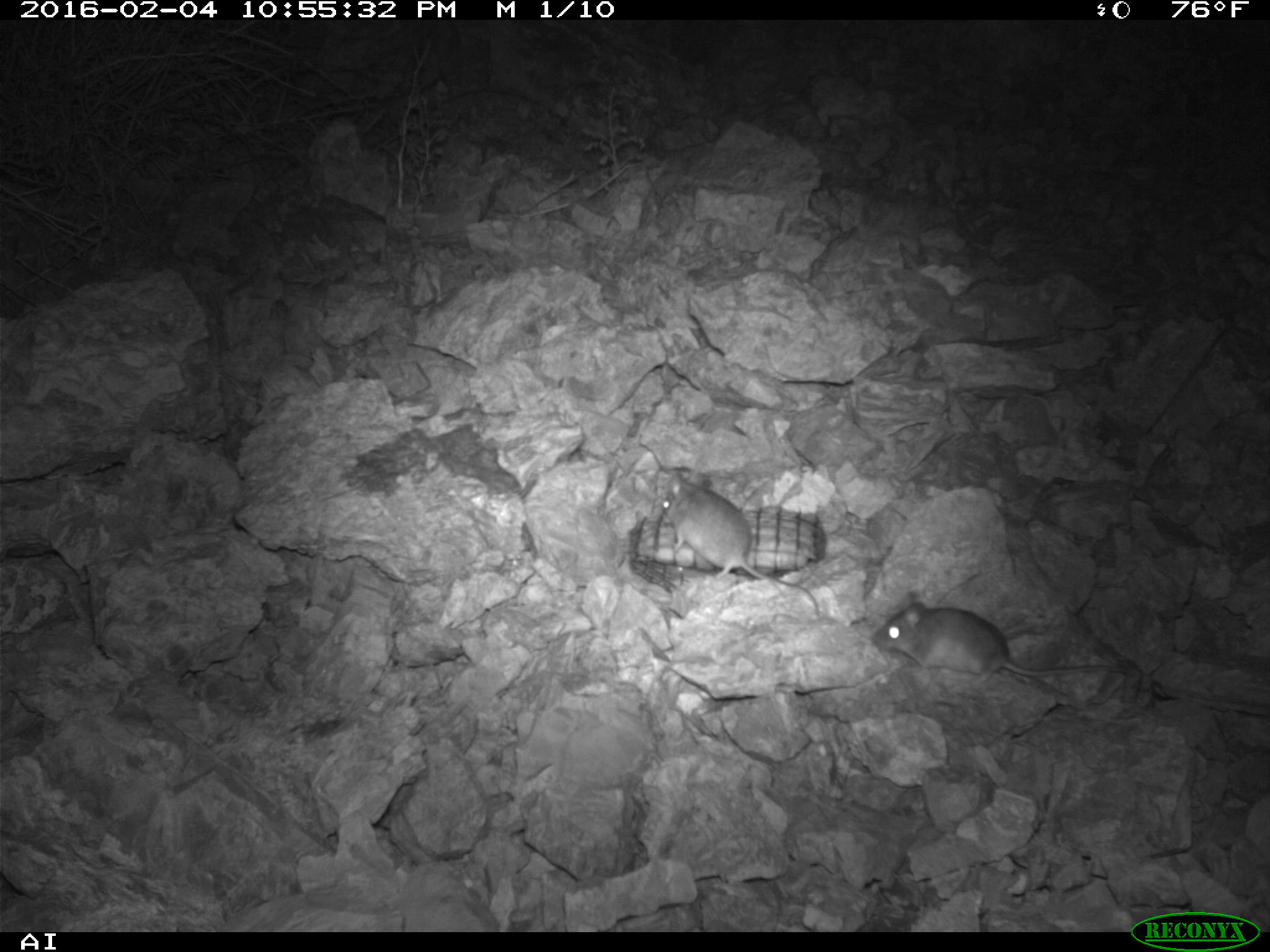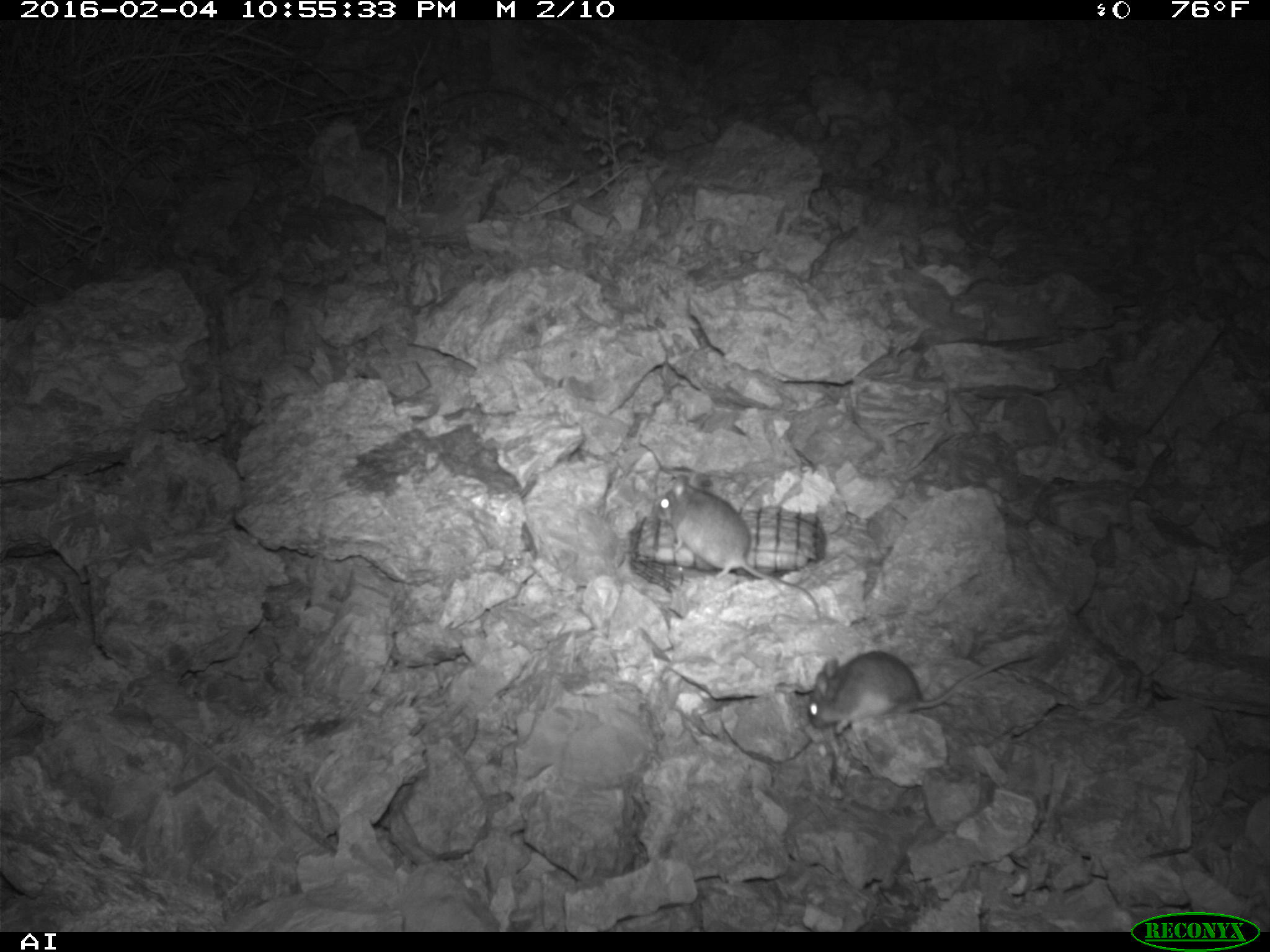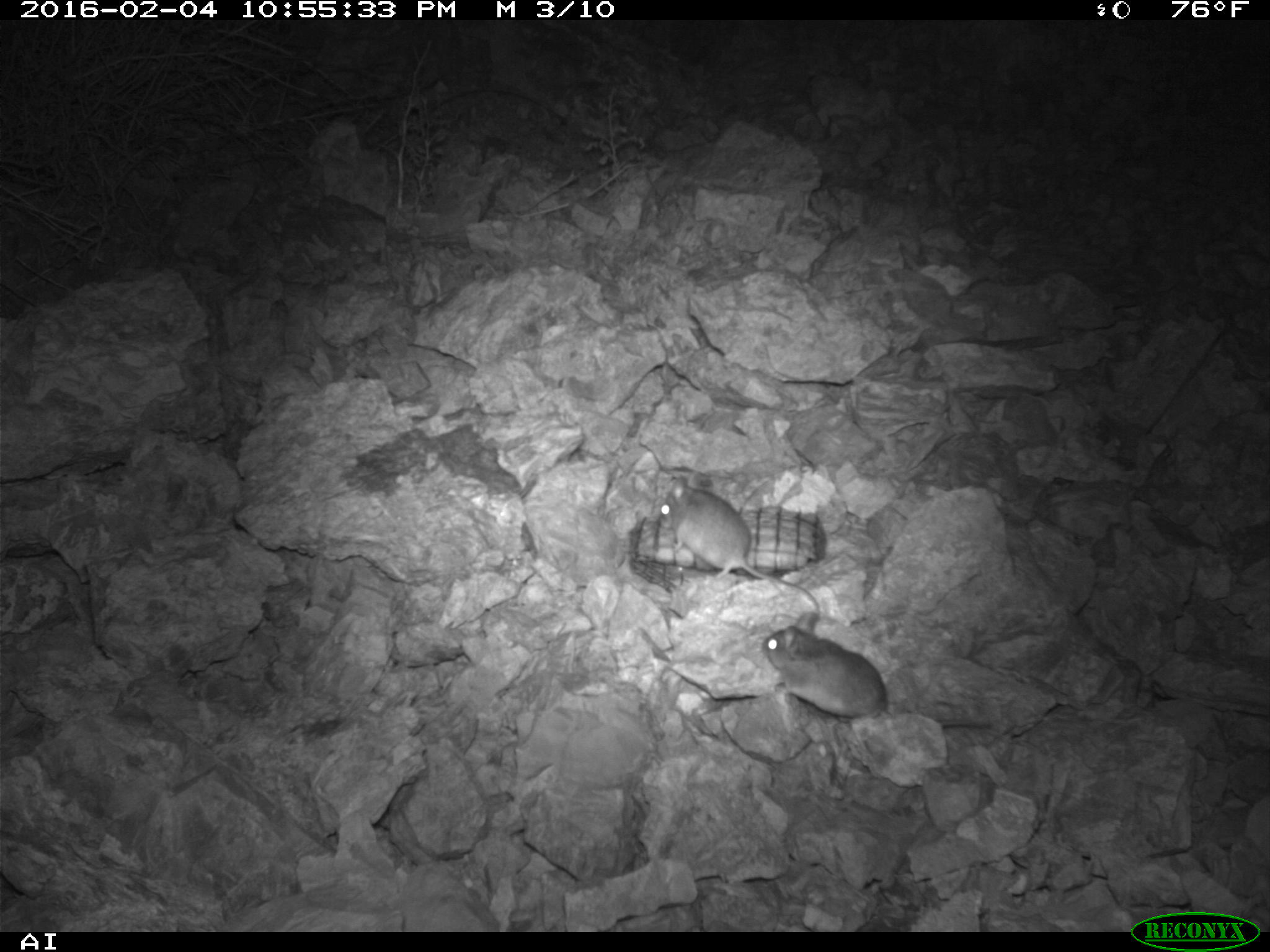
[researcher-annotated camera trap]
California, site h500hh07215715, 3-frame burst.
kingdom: Animalia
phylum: Chordata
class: Mammalia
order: Rodentia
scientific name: Rodentia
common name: rodent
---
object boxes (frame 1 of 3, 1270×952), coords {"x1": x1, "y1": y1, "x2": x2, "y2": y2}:
rodent: {"x1": 872, "y1": 595, "x2": 1128, "y2": 685}; {"x1": 661, "y1": 471, "x2": 819, "y2": 616}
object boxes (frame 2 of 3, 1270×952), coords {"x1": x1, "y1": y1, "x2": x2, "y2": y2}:
rodent: {"x1": 653, "y1": 474, "x2": 819, "y2": 616}; {"x1": 807, "y1": 651, "x2": 1034, "y2": 735}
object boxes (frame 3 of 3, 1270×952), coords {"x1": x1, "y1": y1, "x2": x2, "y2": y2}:
rodent: {"x1": 761, "y1": 625, "x2": 992, "y2": 730}; {"x1": 653, "y1": 474, "x2": 820, "y2": 614}